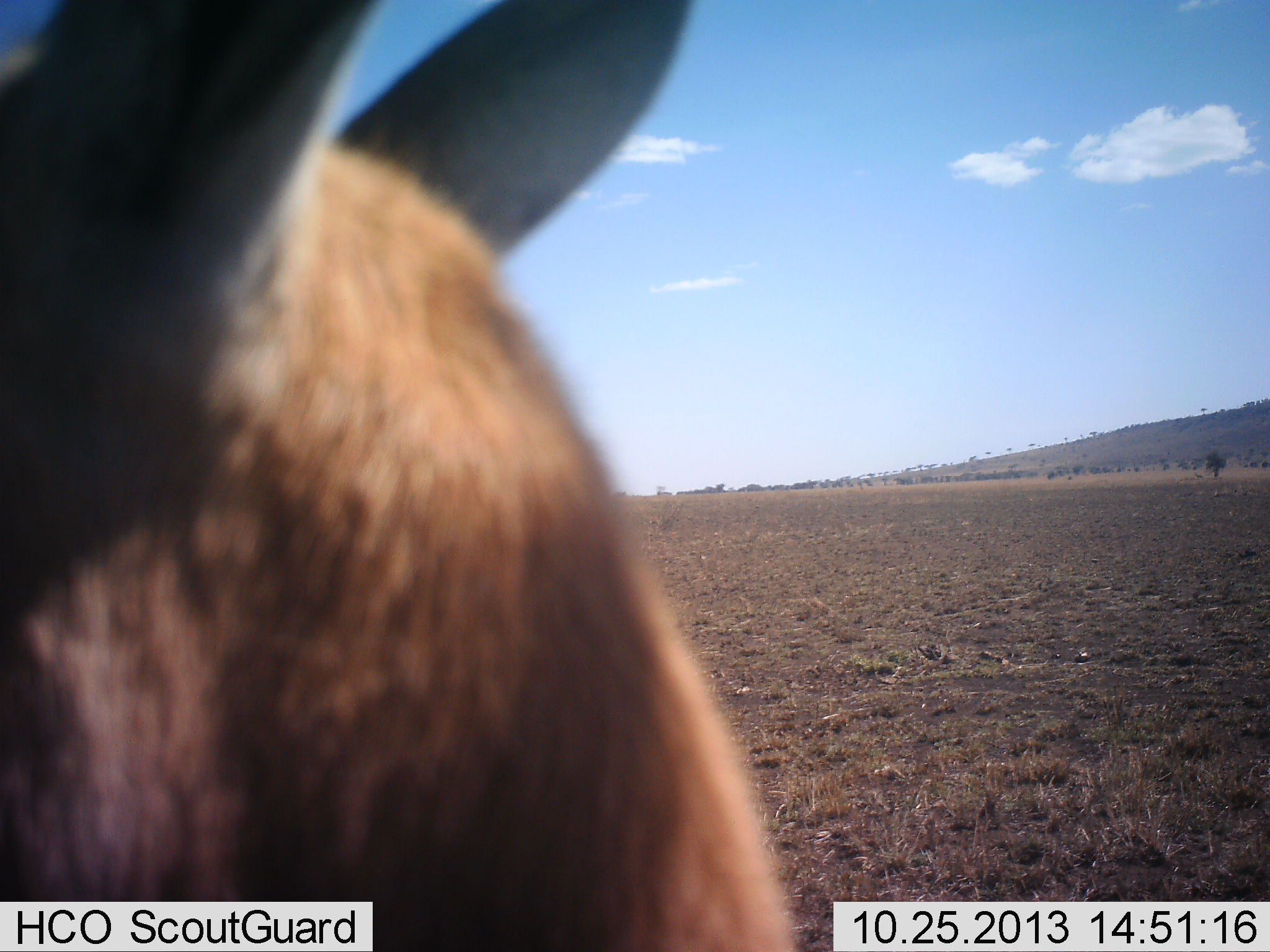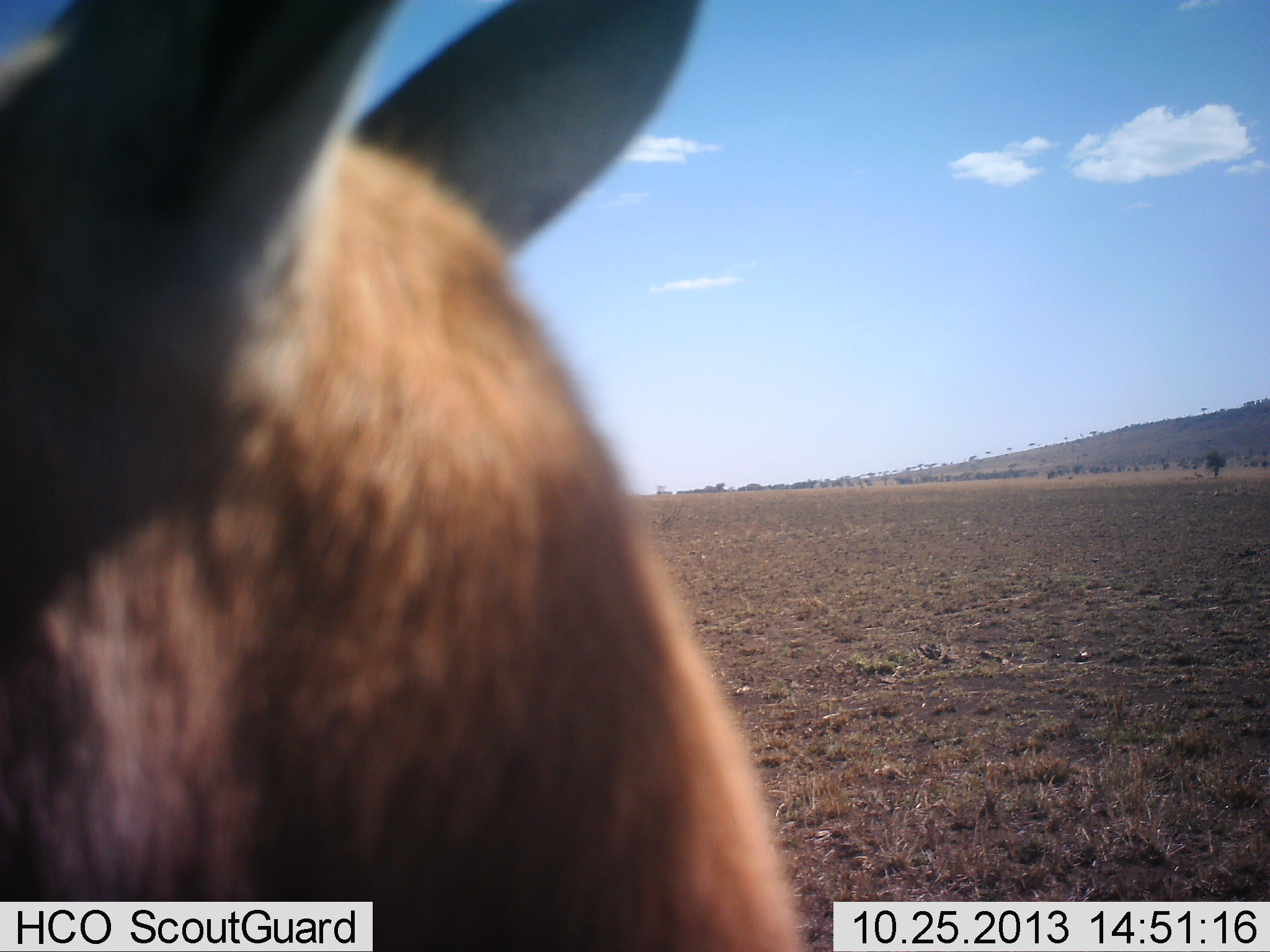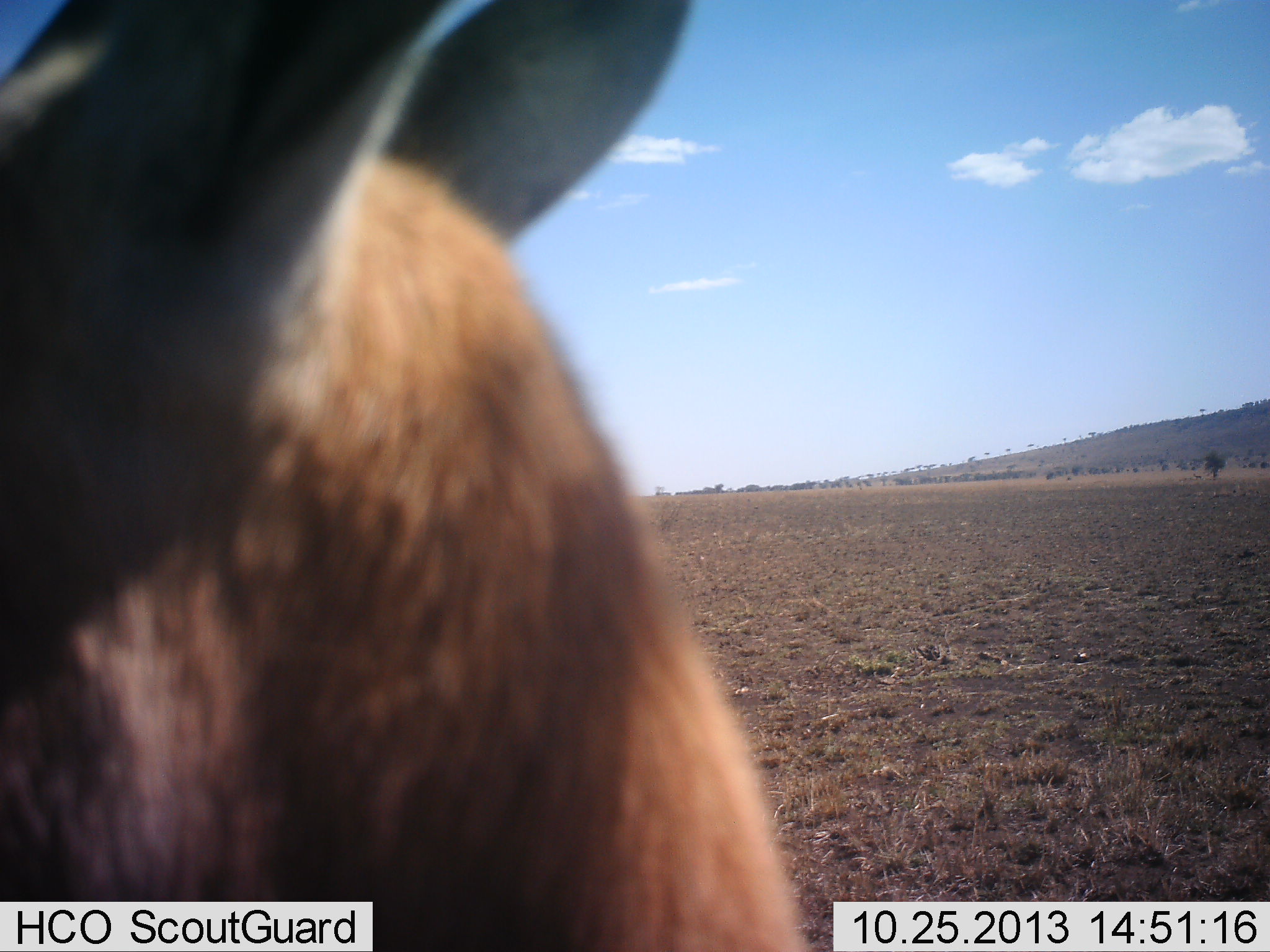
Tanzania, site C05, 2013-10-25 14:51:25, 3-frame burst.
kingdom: Animalia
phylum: Chordata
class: Mammalia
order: Artiodactyla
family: Bovidae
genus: Eudorcas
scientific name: Eudorcas thomsonii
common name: thomson's gazelle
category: gazellethomsons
Gazellethomsons (thomson's gazelle) (Eudorcas thomsonii), count 1. Behavior (volunteer vote fractions): standing 100%, resting 10%, moving 0%, interacting 0%. Young present (vote fraction): 0%. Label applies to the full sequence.